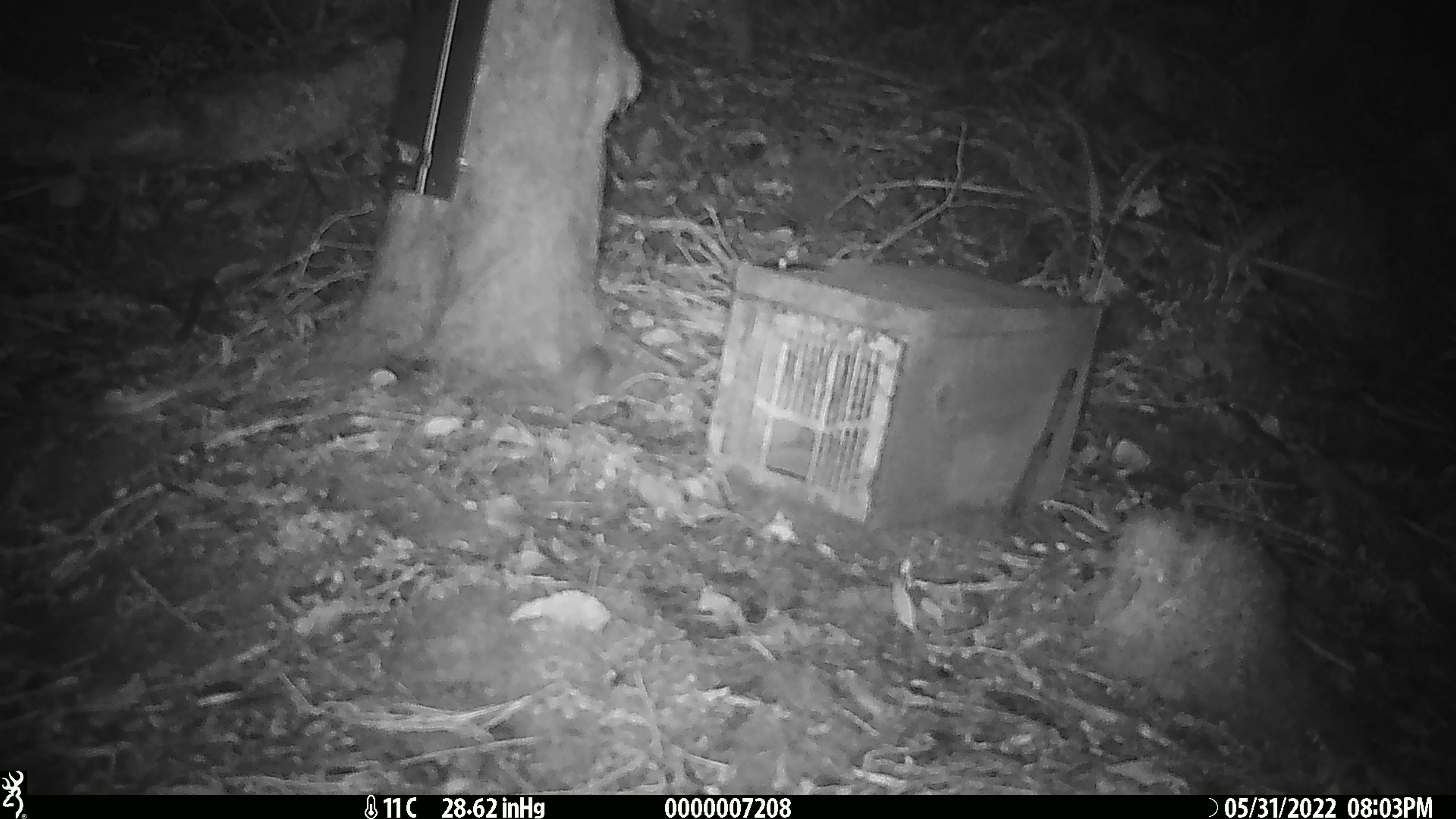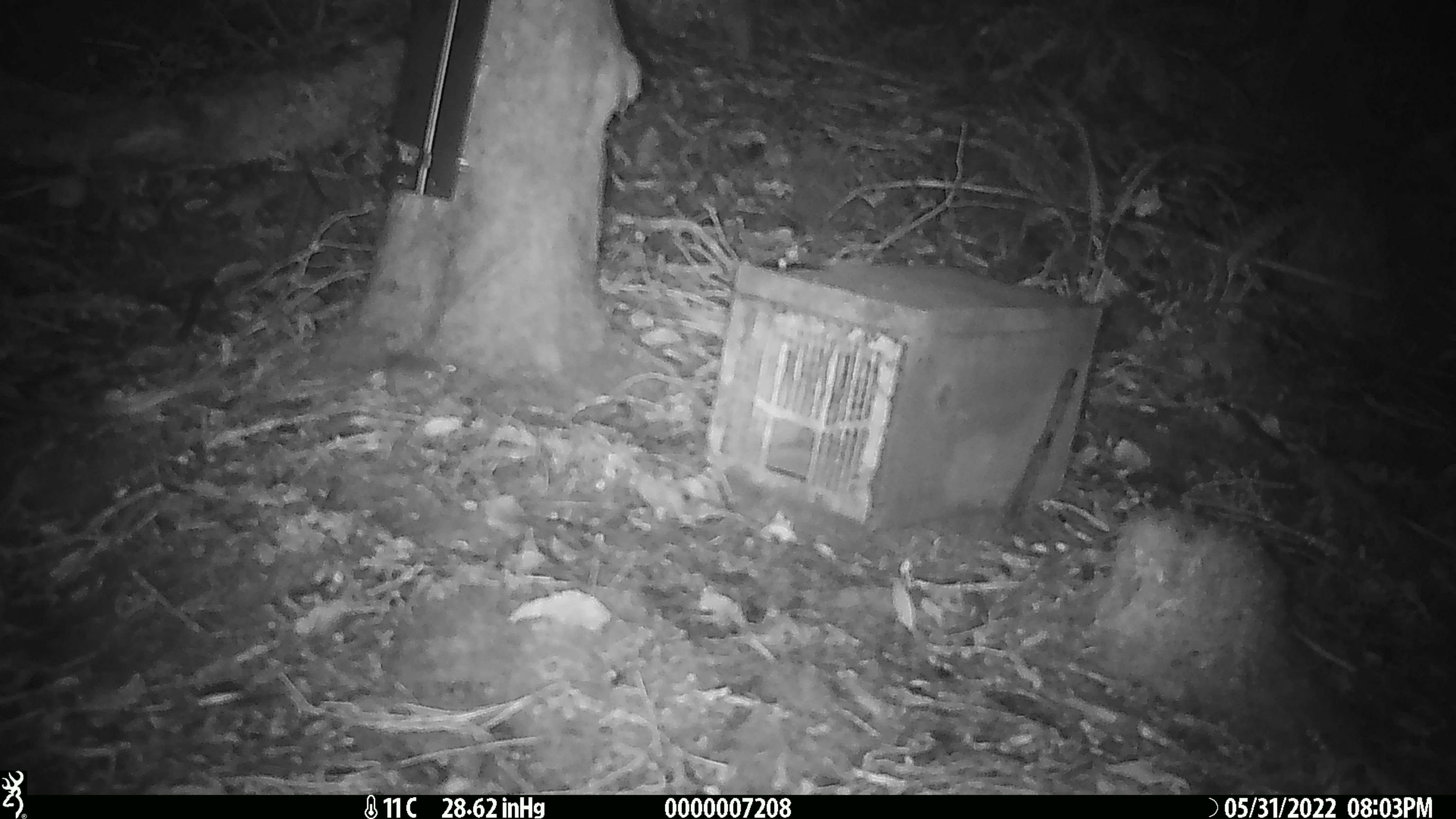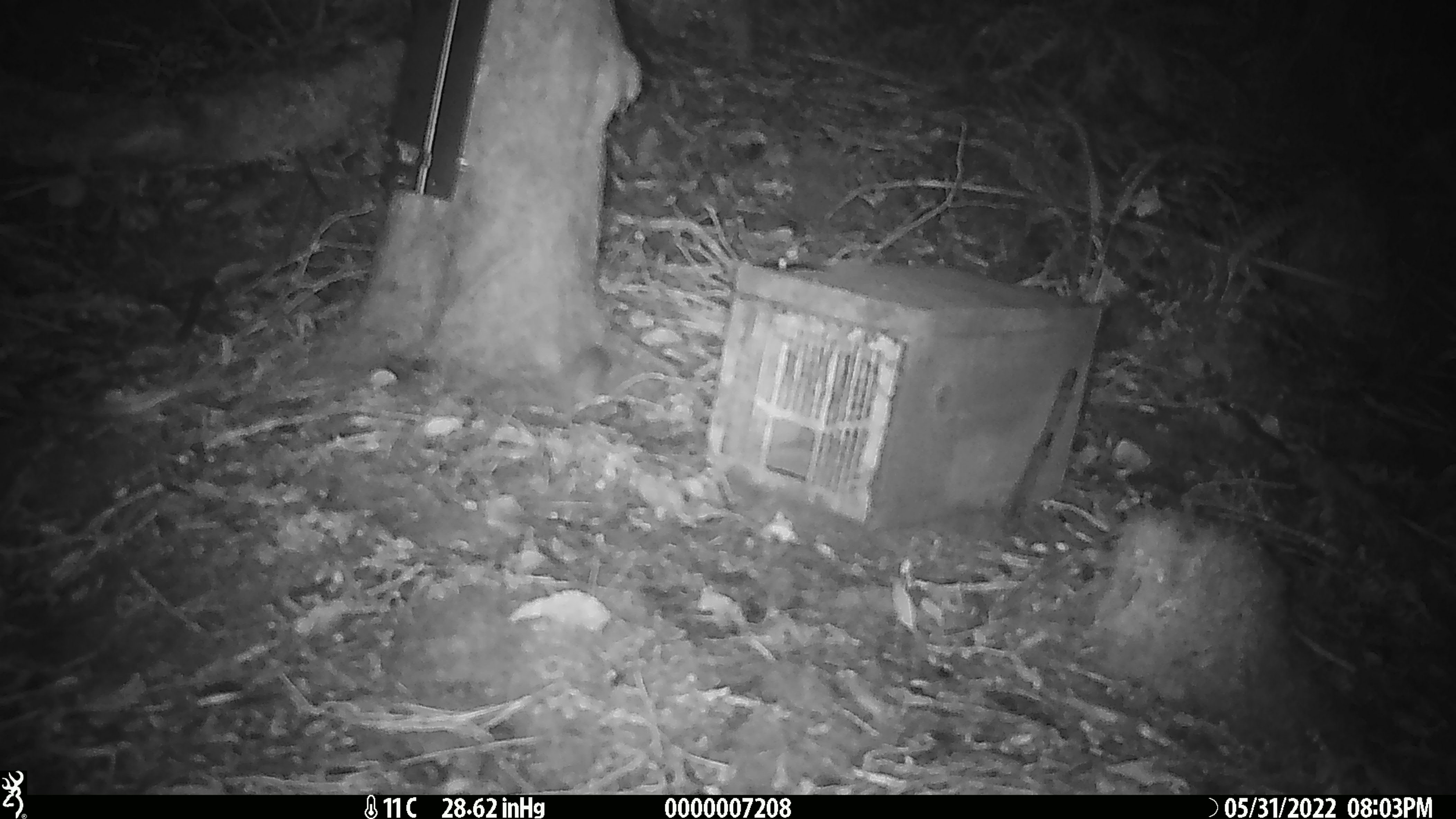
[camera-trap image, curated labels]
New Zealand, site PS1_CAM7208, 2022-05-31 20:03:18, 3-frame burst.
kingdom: Animalia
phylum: Chordata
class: Mammalia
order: Rodentia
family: Muridae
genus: Mus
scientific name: Mus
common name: mouse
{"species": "mouse (Mus)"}